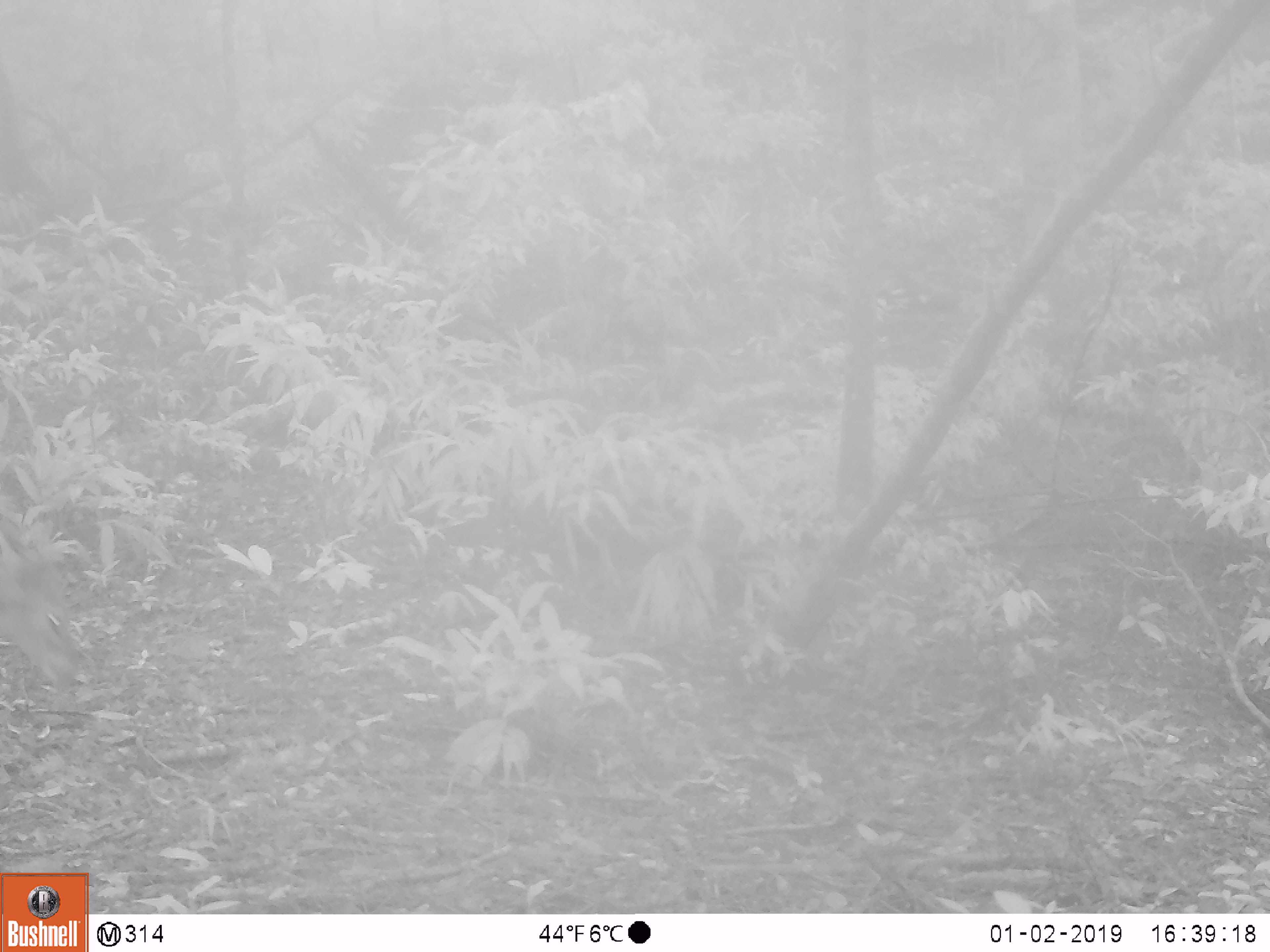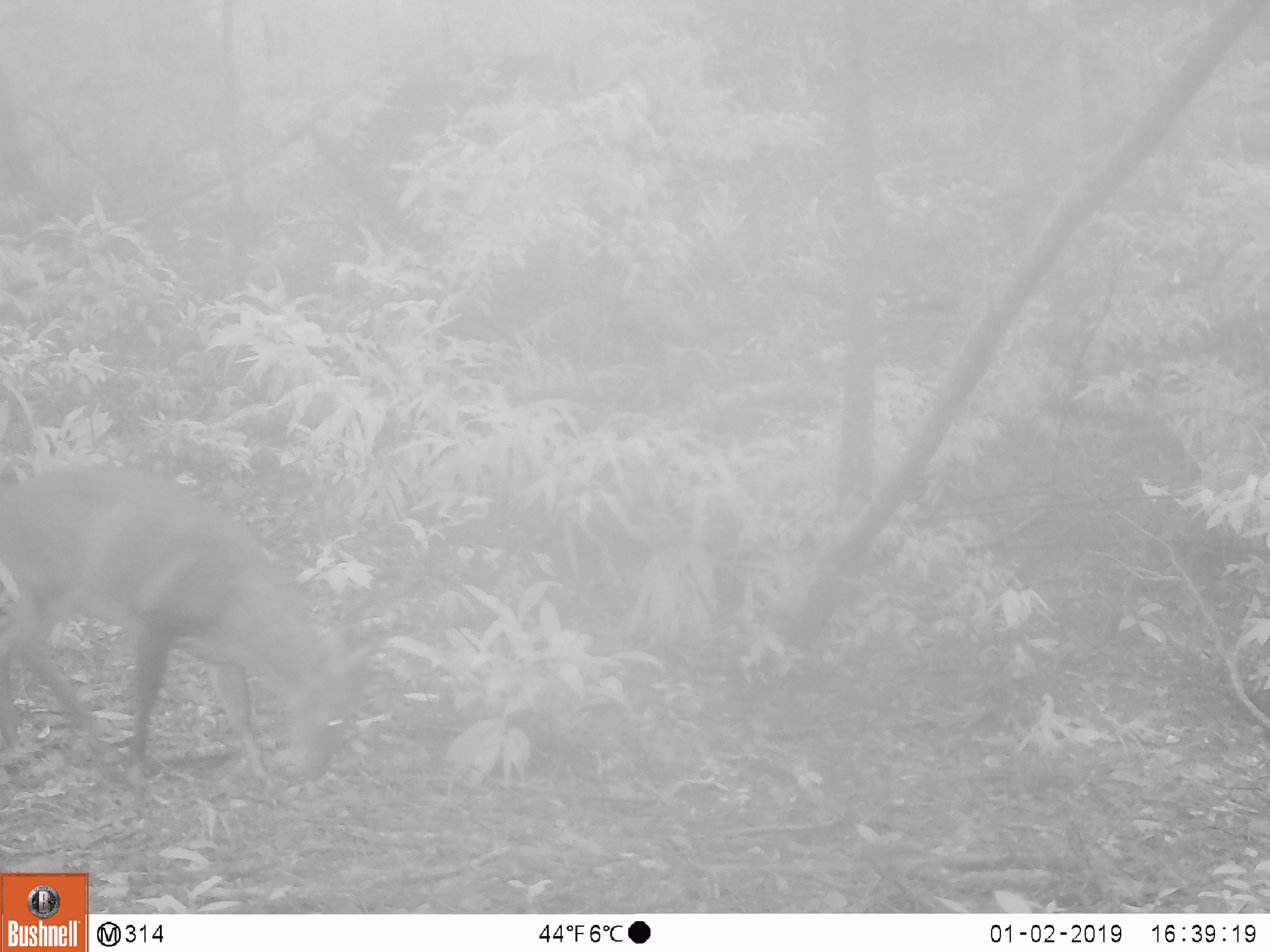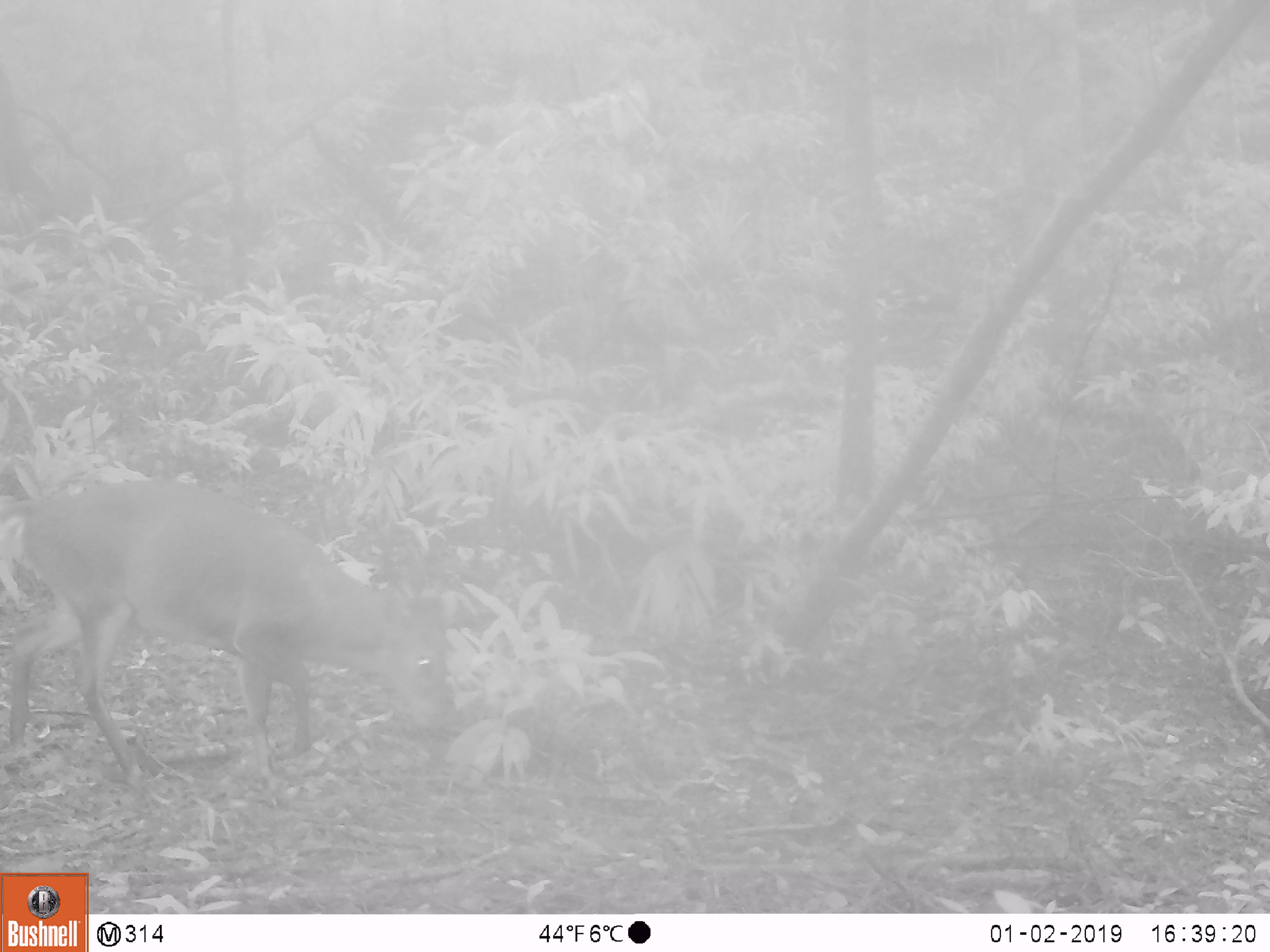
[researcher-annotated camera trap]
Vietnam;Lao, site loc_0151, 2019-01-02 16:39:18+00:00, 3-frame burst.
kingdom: Animalia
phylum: Chordata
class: Mammalia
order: Artiodactyla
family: Cervidae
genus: Muntiacus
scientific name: Muntiacus vuquangensis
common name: large-antlered muntjac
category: large antlered muntjac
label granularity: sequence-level